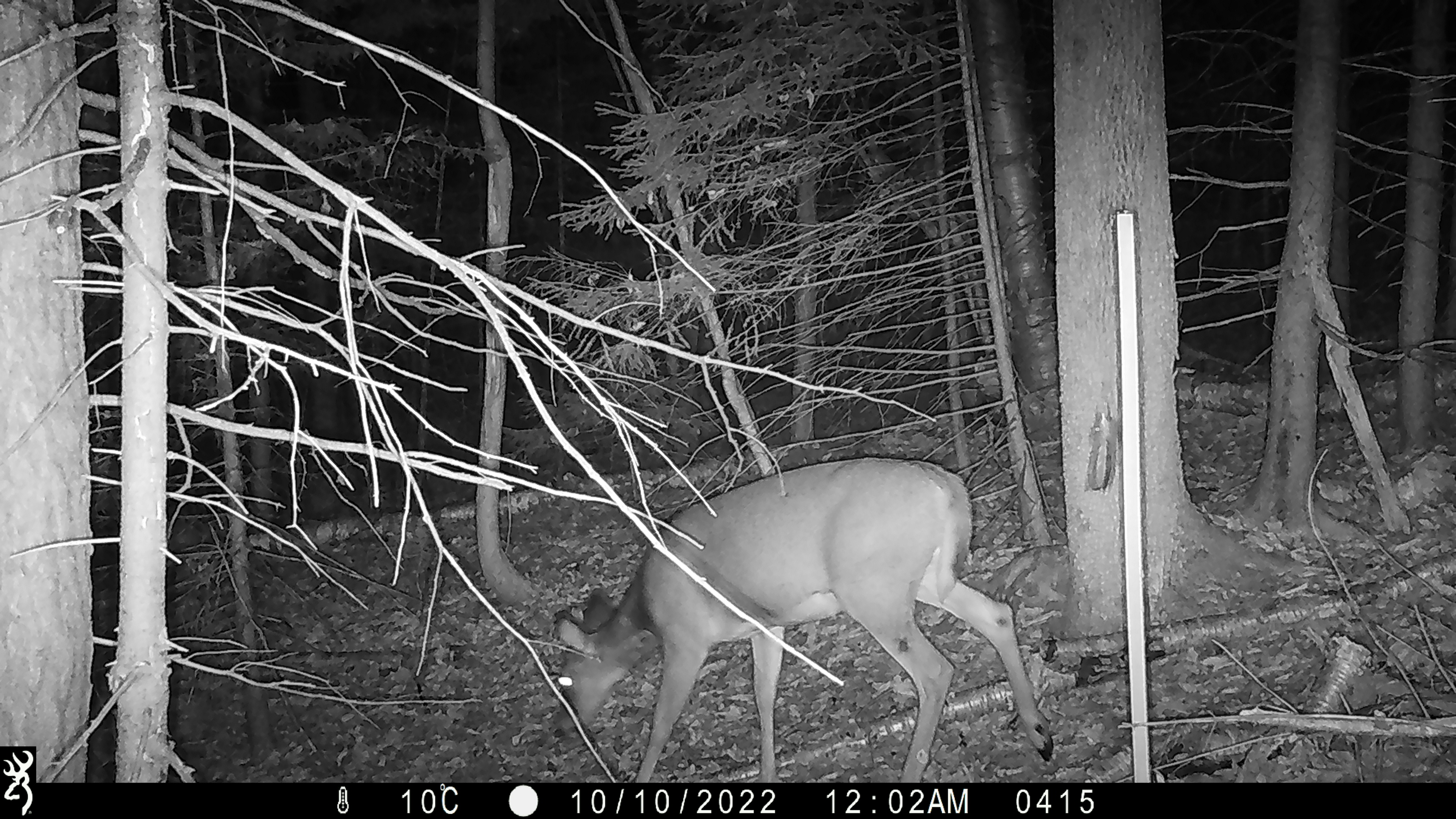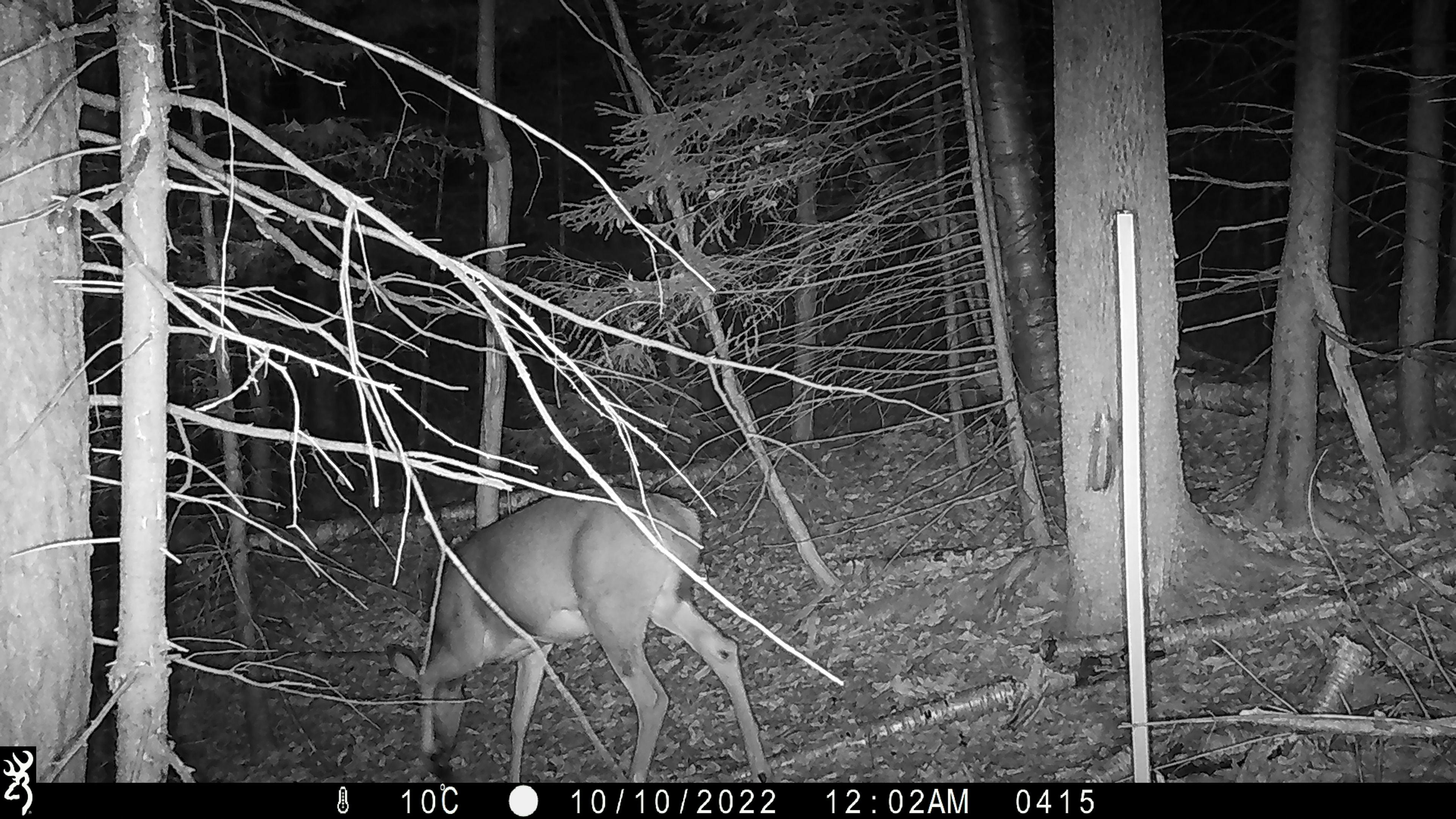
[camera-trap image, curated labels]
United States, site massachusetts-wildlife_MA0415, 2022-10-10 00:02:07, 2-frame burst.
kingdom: Animalia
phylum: Chordata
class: Mammalia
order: Artiodactyla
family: Cervidae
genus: Odocoileus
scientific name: Odocoileus virginianus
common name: white-tailed deer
White-tailed deer (Odocoileus virginianus).